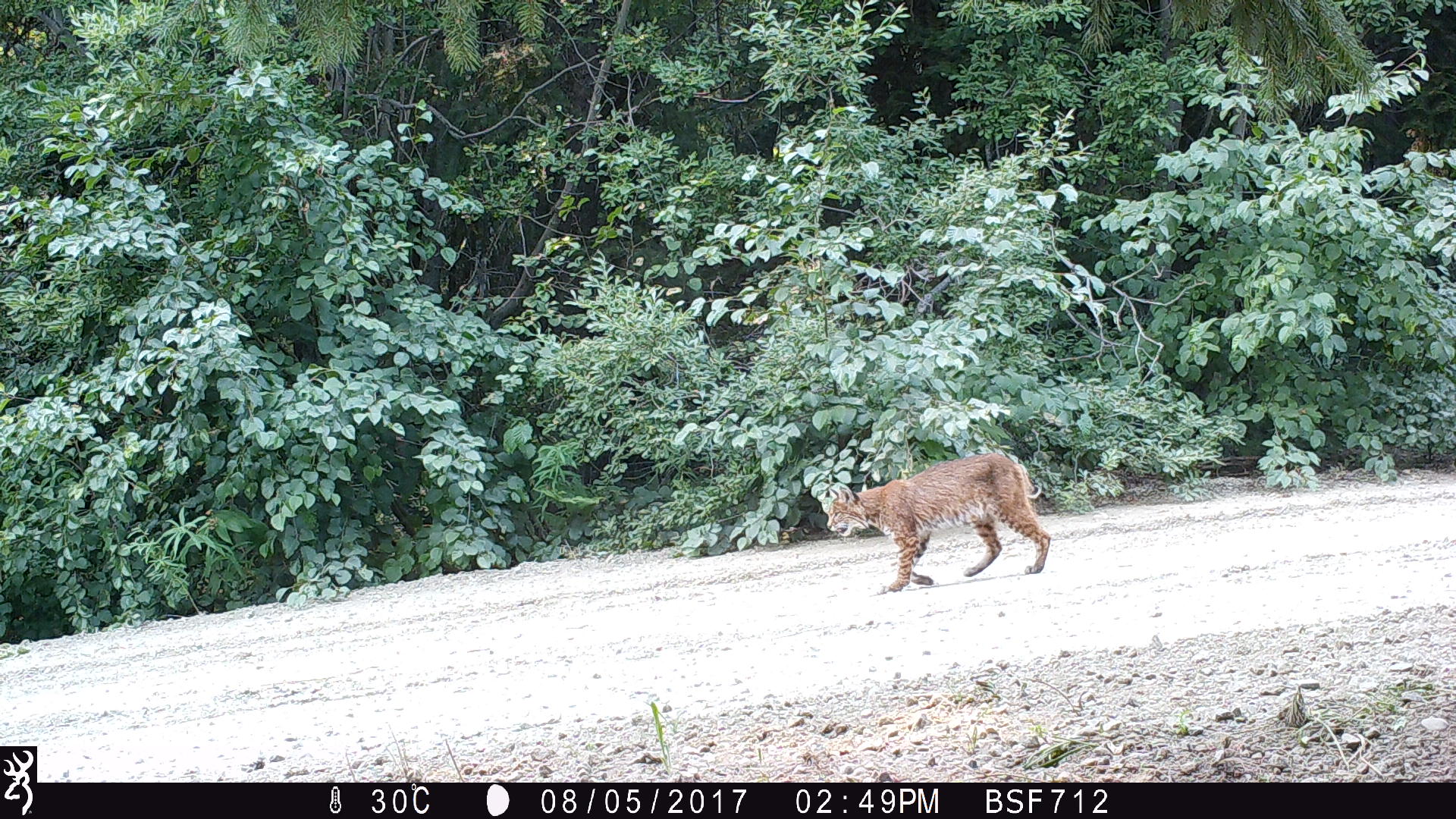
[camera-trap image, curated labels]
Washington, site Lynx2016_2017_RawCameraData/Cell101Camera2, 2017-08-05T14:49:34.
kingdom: Animalia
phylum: Chordata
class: Mammalia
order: Carnivora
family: Felidae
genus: Lynx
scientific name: Lynx rufus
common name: bobcat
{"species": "Lynx rufus (bobcat)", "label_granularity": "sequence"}